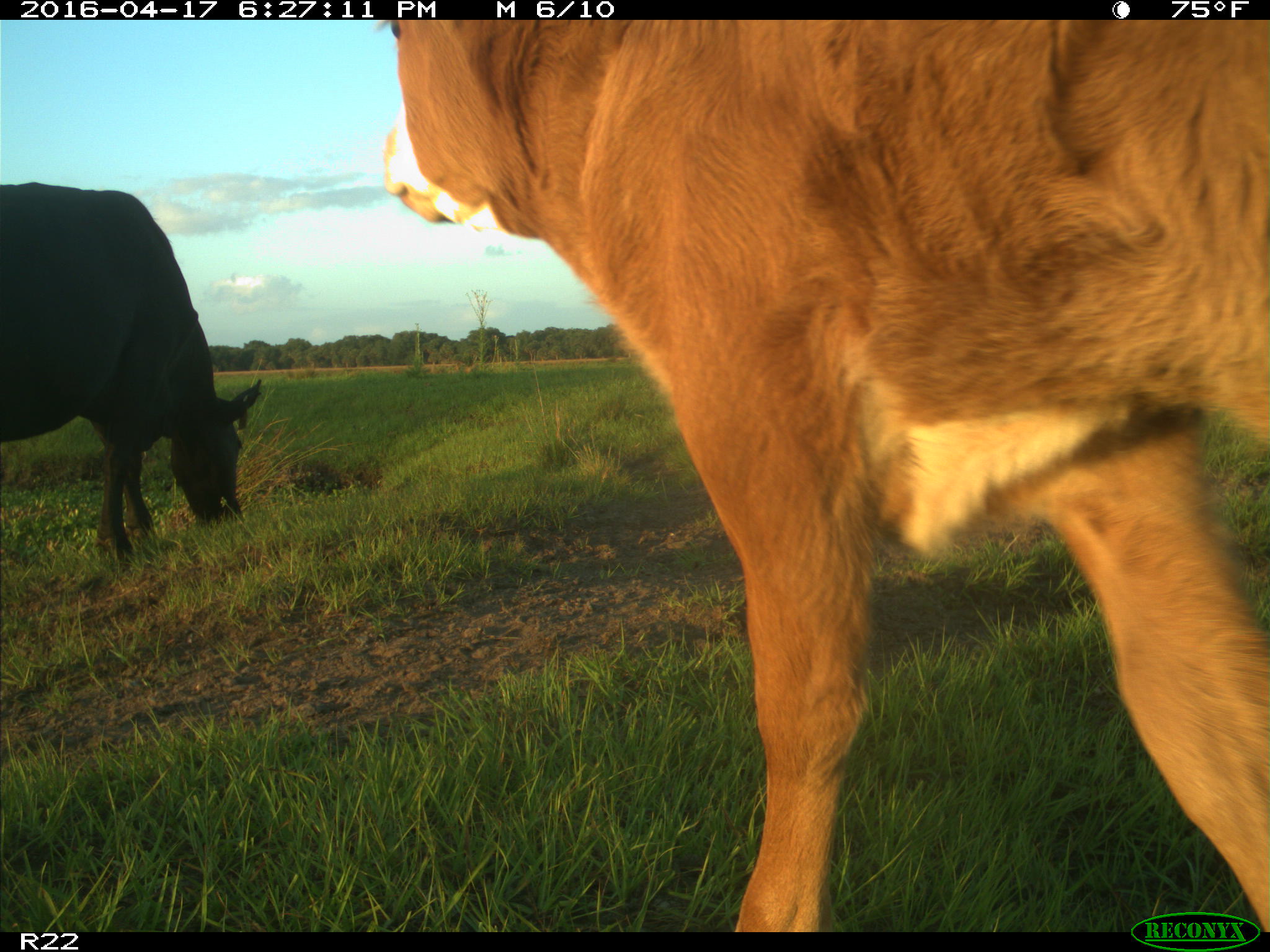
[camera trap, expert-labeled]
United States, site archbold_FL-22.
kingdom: Animalia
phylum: Chordata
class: Mammalia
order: Artiodactyla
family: Bovidae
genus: Bos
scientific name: Bos taurus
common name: domestic cow